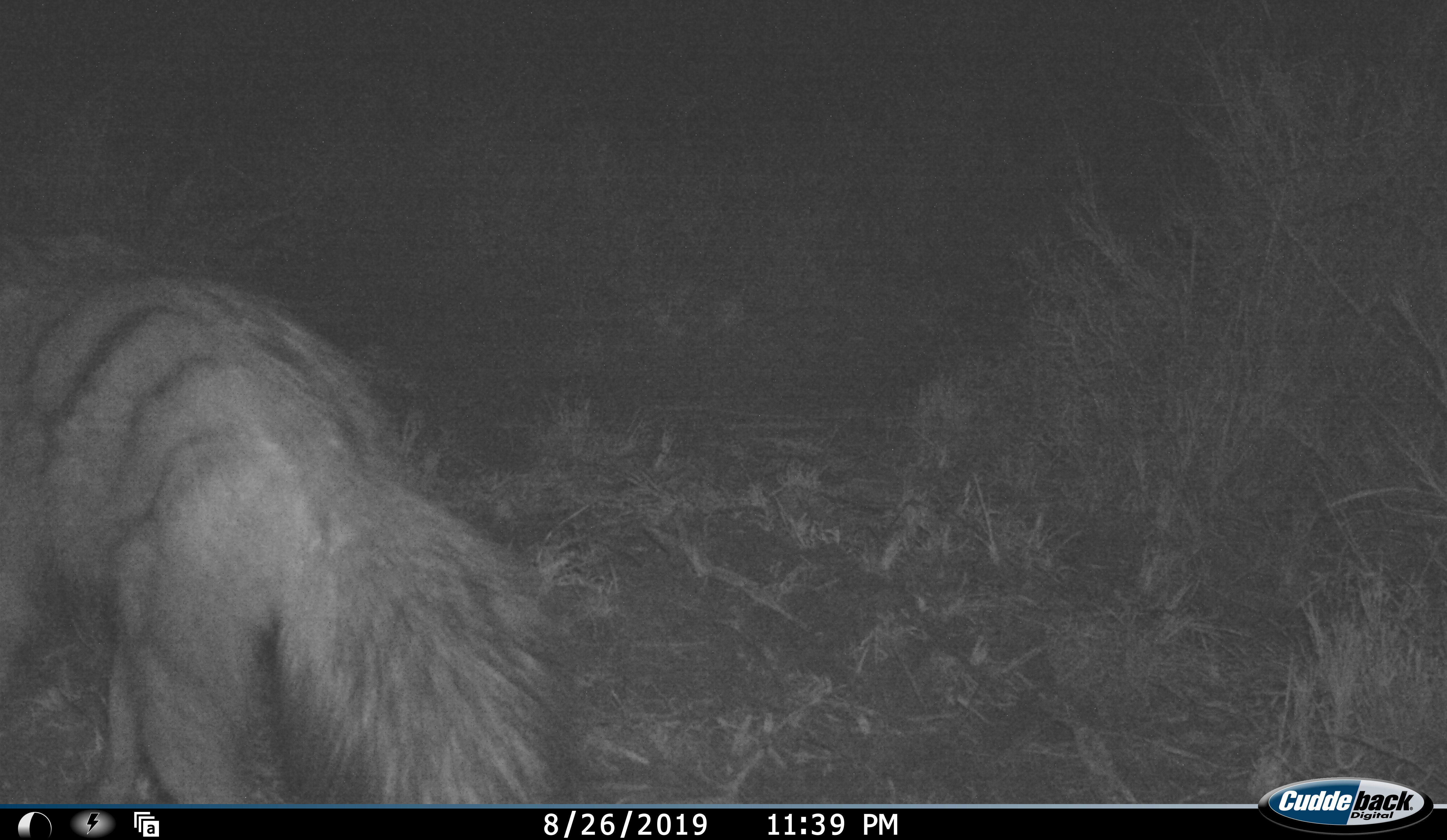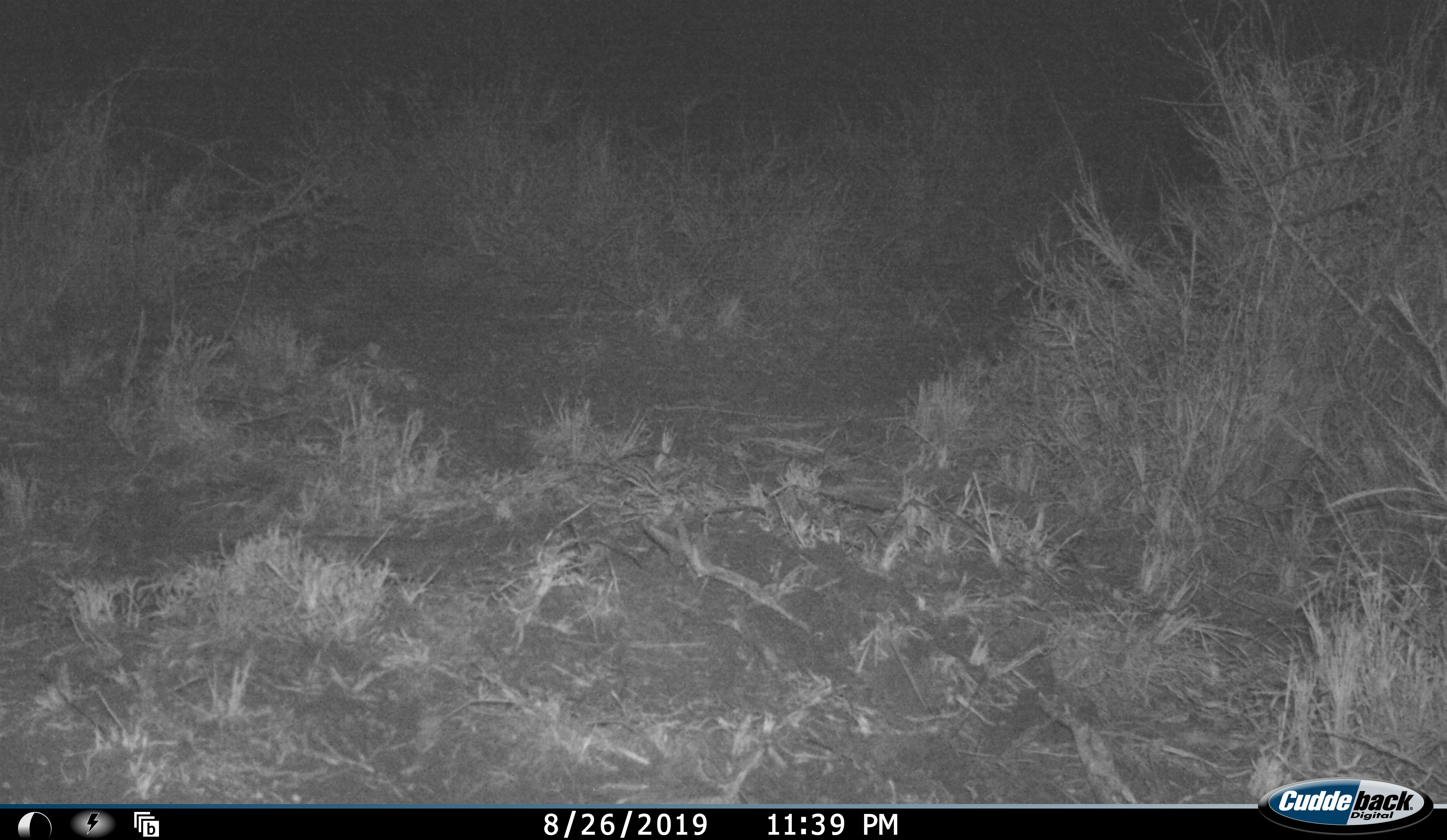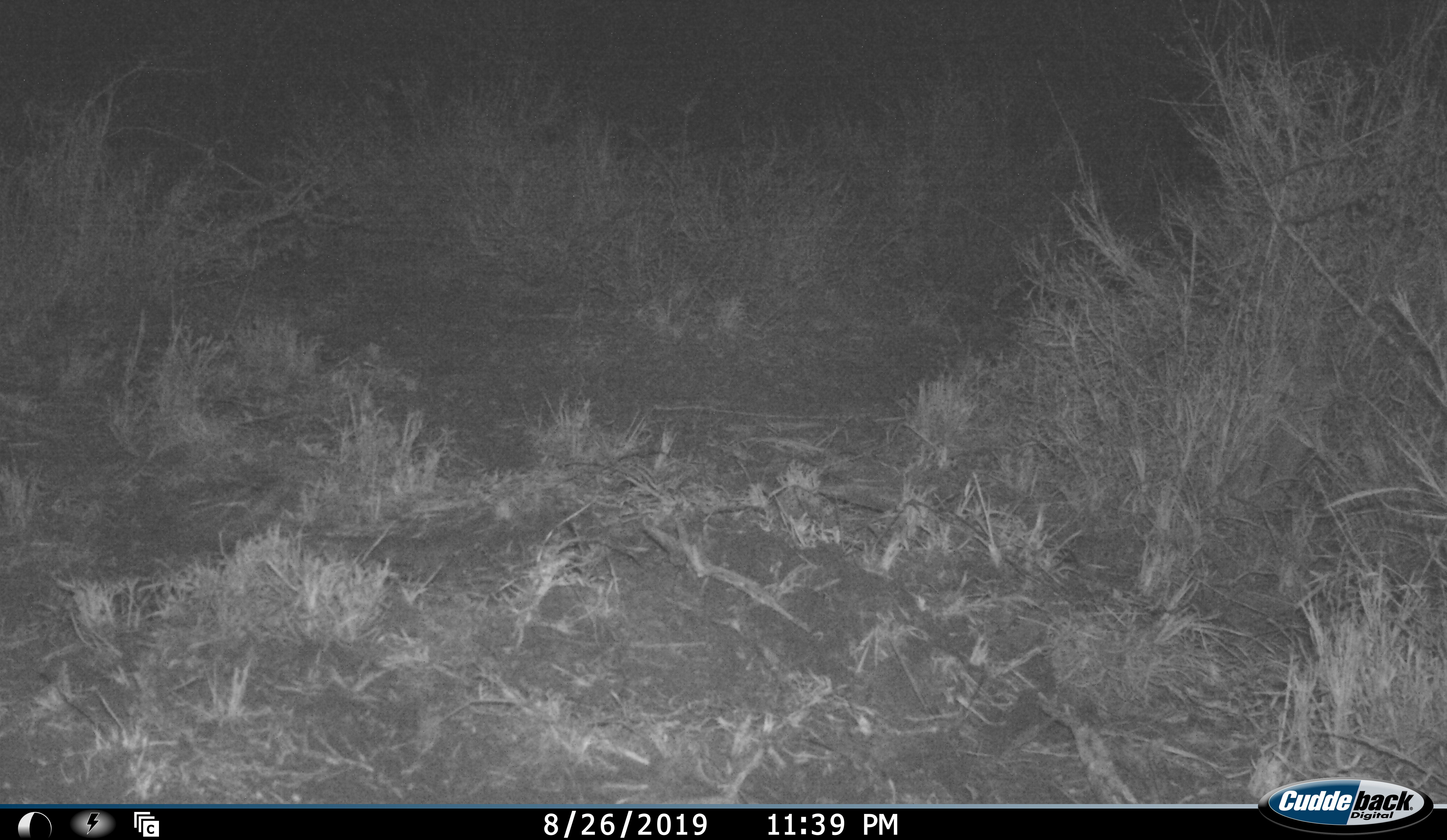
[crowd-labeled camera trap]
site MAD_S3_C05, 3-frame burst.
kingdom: Animalia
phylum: Chordata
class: Mammalia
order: Carnivora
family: Hyaenidae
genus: Proteles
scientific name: Proteles cristatus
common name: aardwolf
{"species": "aardwolf (Proteles cristatus)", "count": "1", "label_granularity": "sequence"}